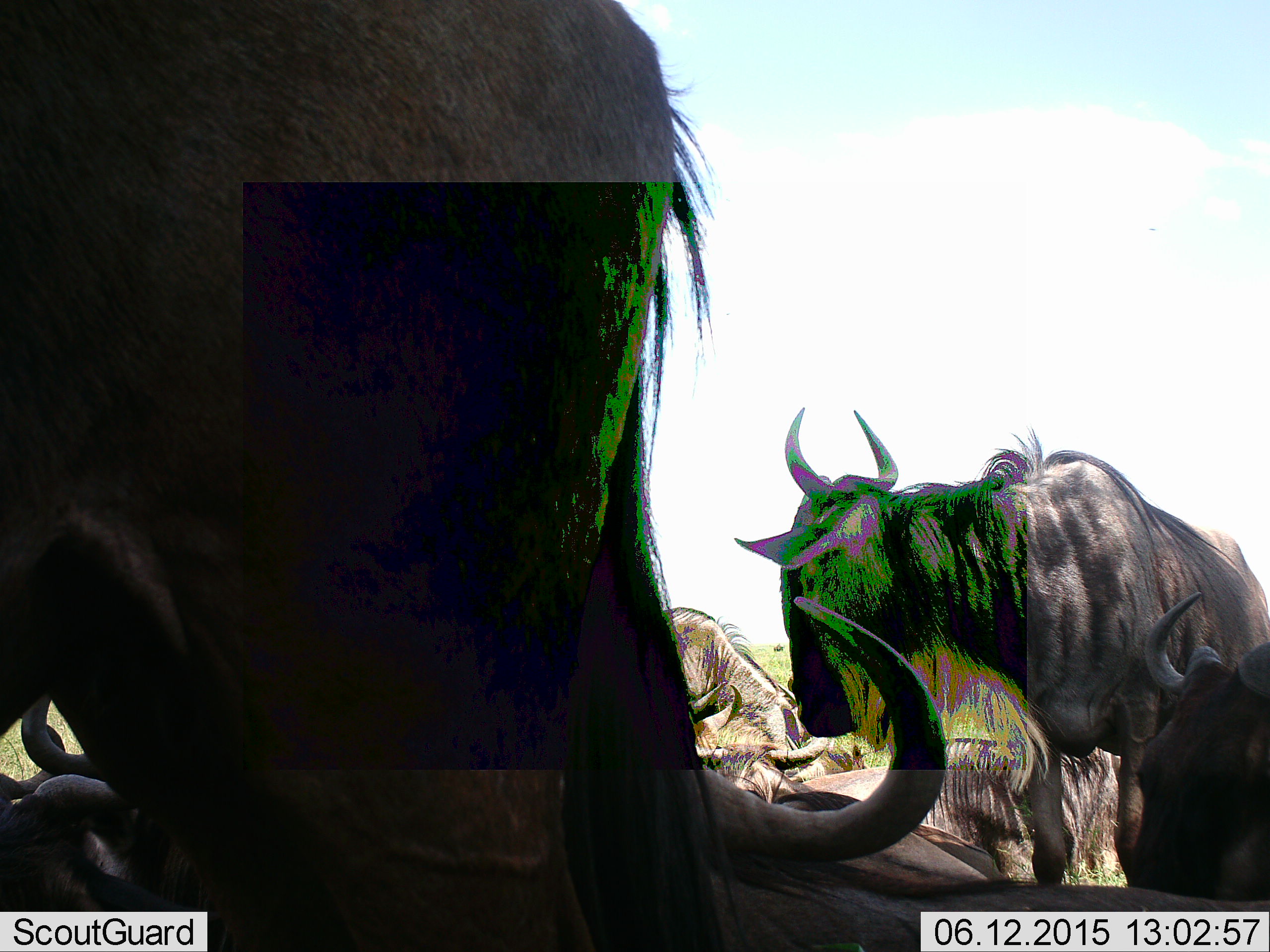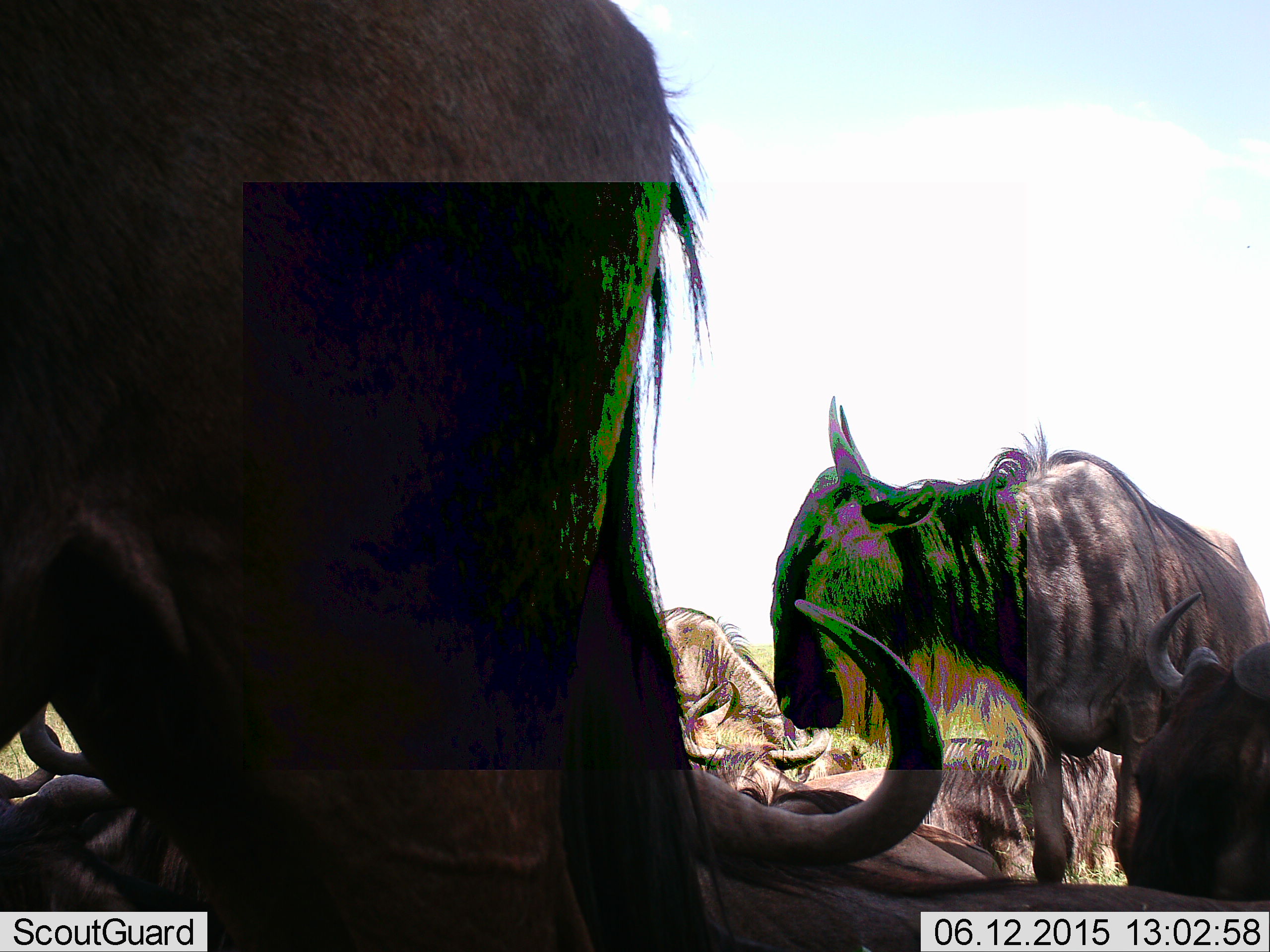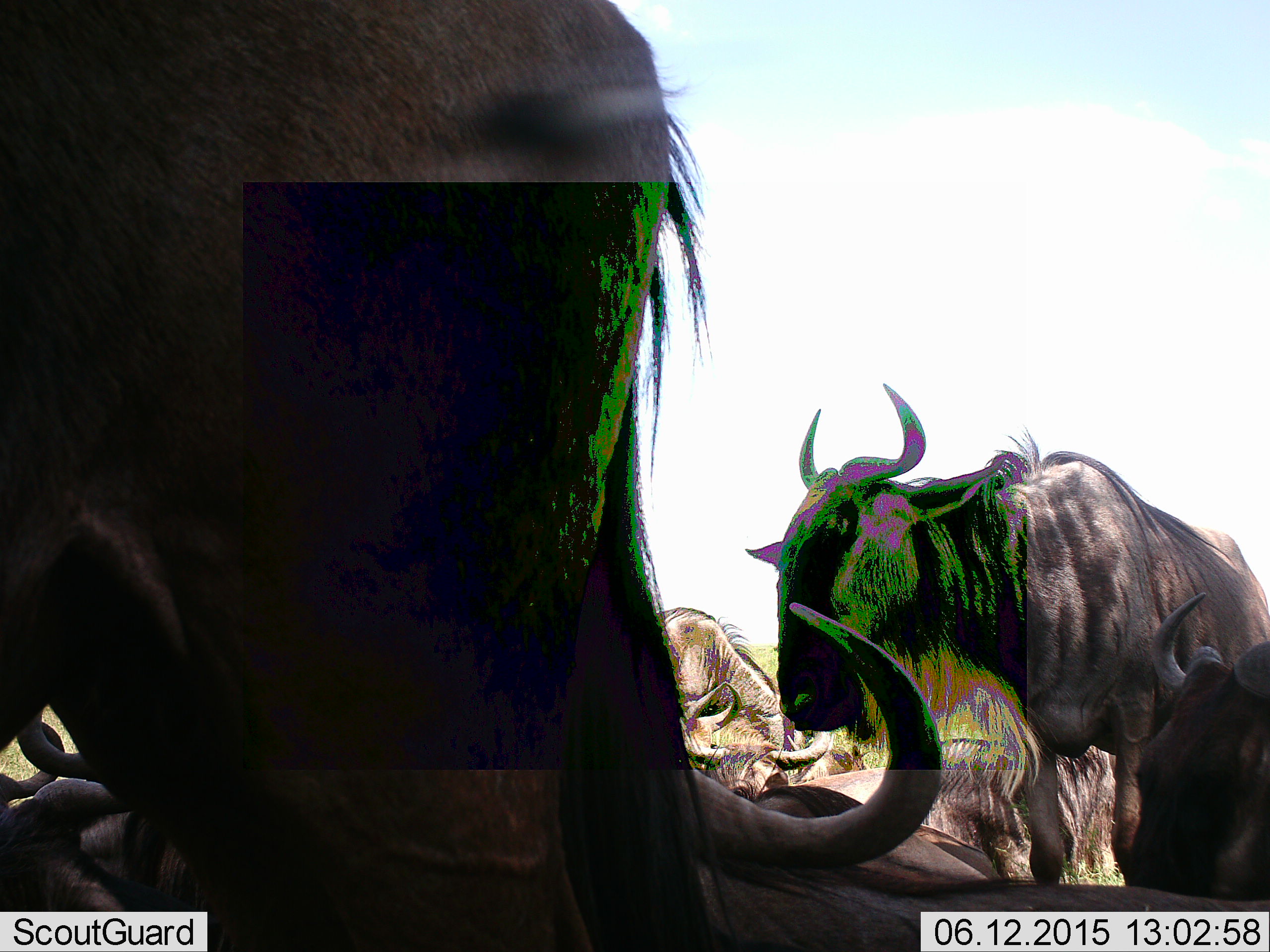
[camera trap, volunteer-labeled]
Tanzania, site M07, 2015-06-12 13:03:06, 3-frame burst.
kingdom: Animalia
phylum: Chordata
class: Mammalia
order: Artiodactyla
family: Bovidae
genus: Connochaetes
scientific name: Connochaetes taurinus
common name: blue wildebeest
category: wildebeest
Wildebeest (blue wildebeest) (Connochaetes taurinus), count 6. Behavior (volunteer vote fractions): standing 64%, resting 64%, moving 0%, interacting 18%. Young present (vote fraction): 0%. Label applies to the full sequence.